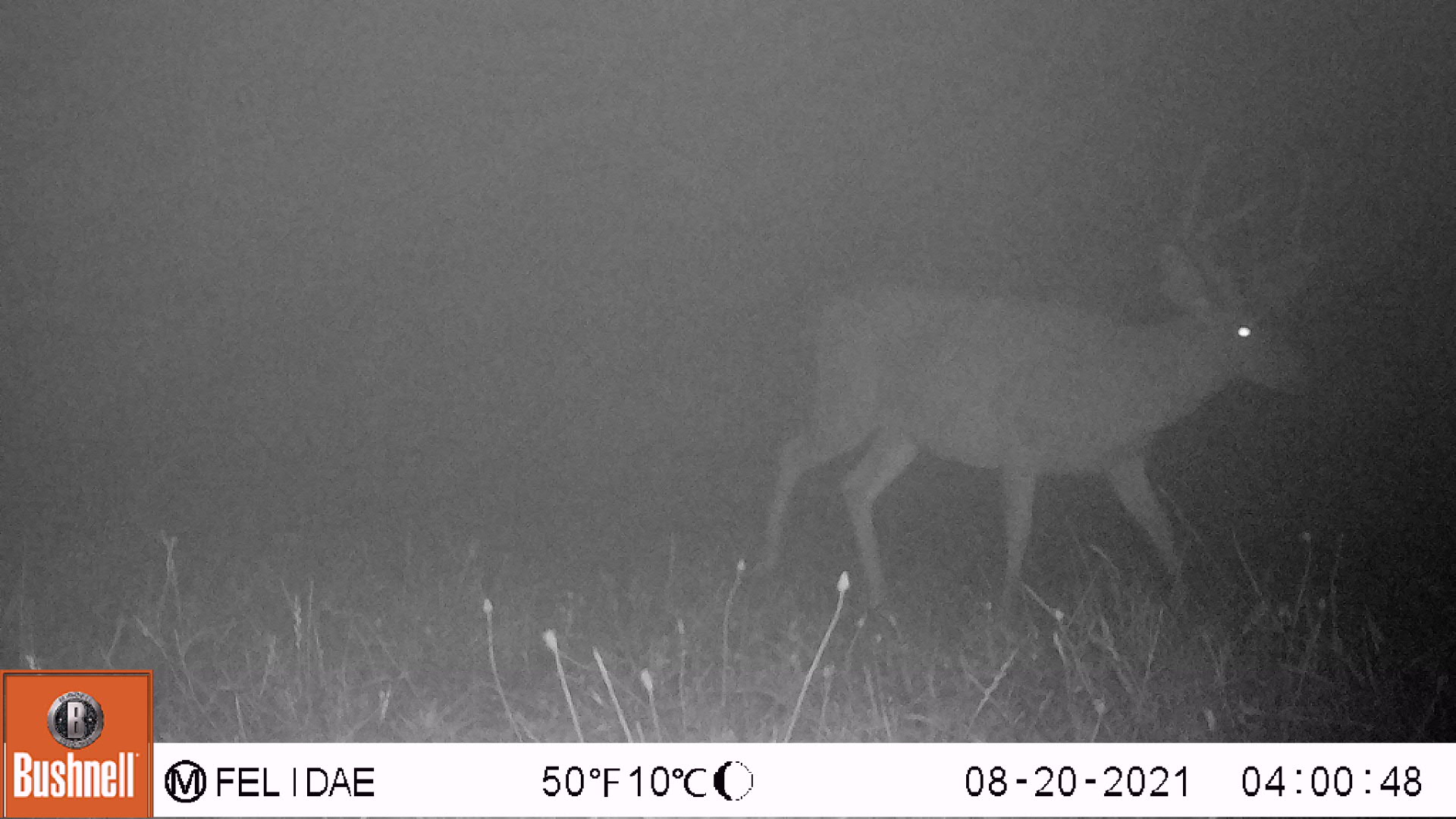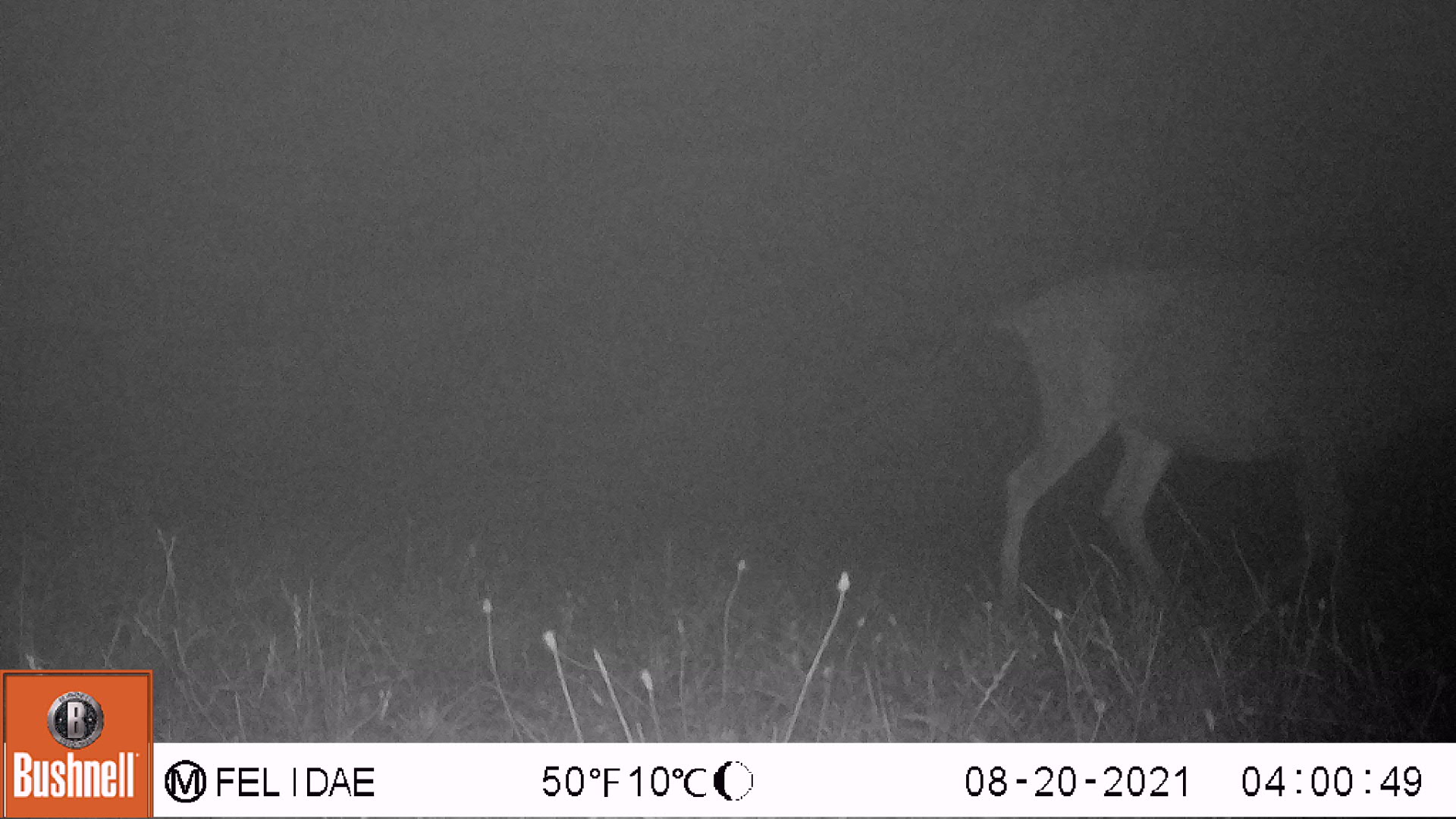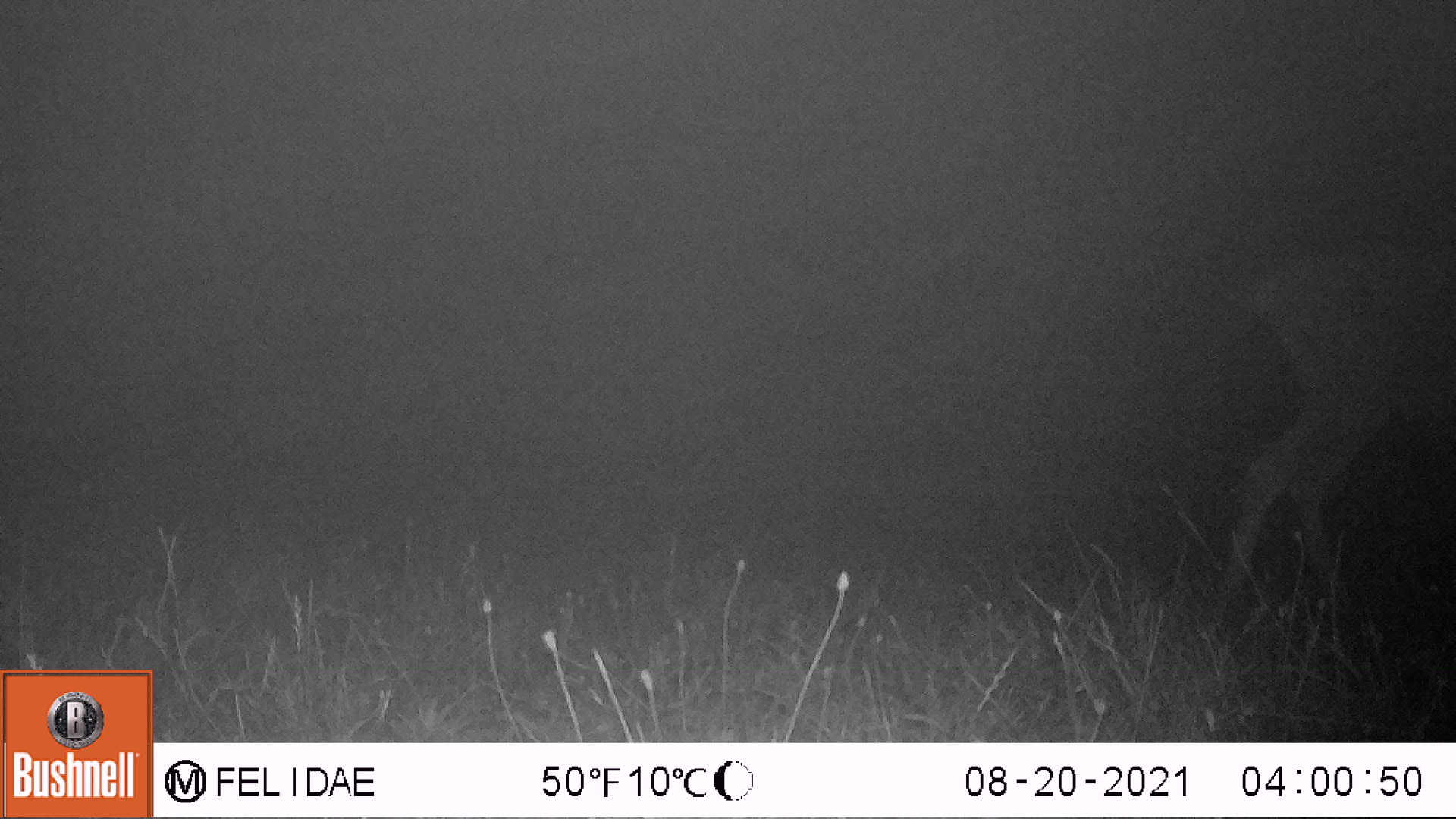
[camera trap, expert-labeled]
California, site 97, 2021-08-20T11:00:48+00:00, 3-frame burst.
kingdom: Animalia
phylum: Chordata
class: Mammalia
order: Artiodactyla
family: Cervidae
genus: Odocoileus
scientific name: Odocoileus hemionus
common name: mule deer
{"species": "mule deer (Odocoileus hemionus)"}